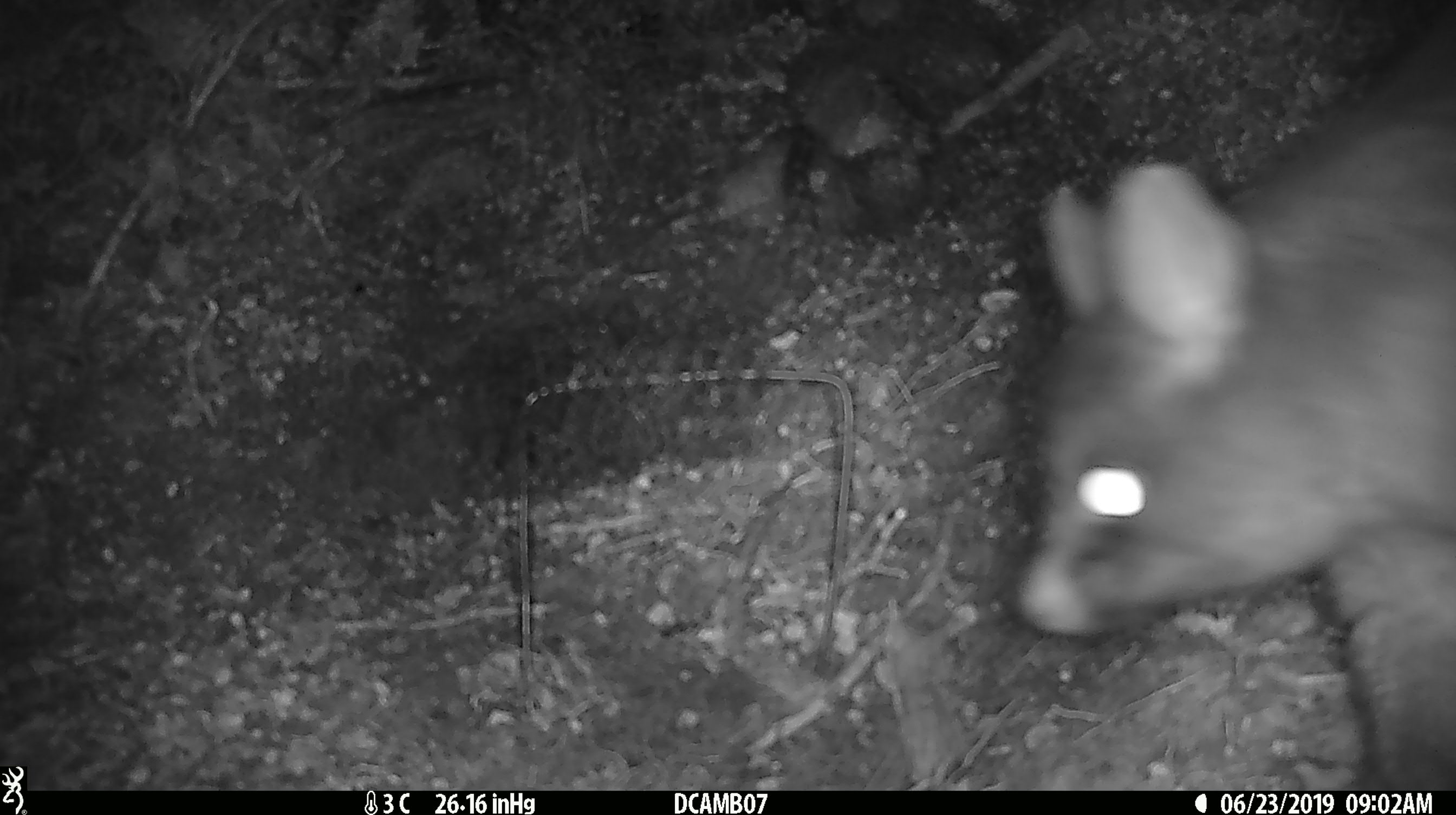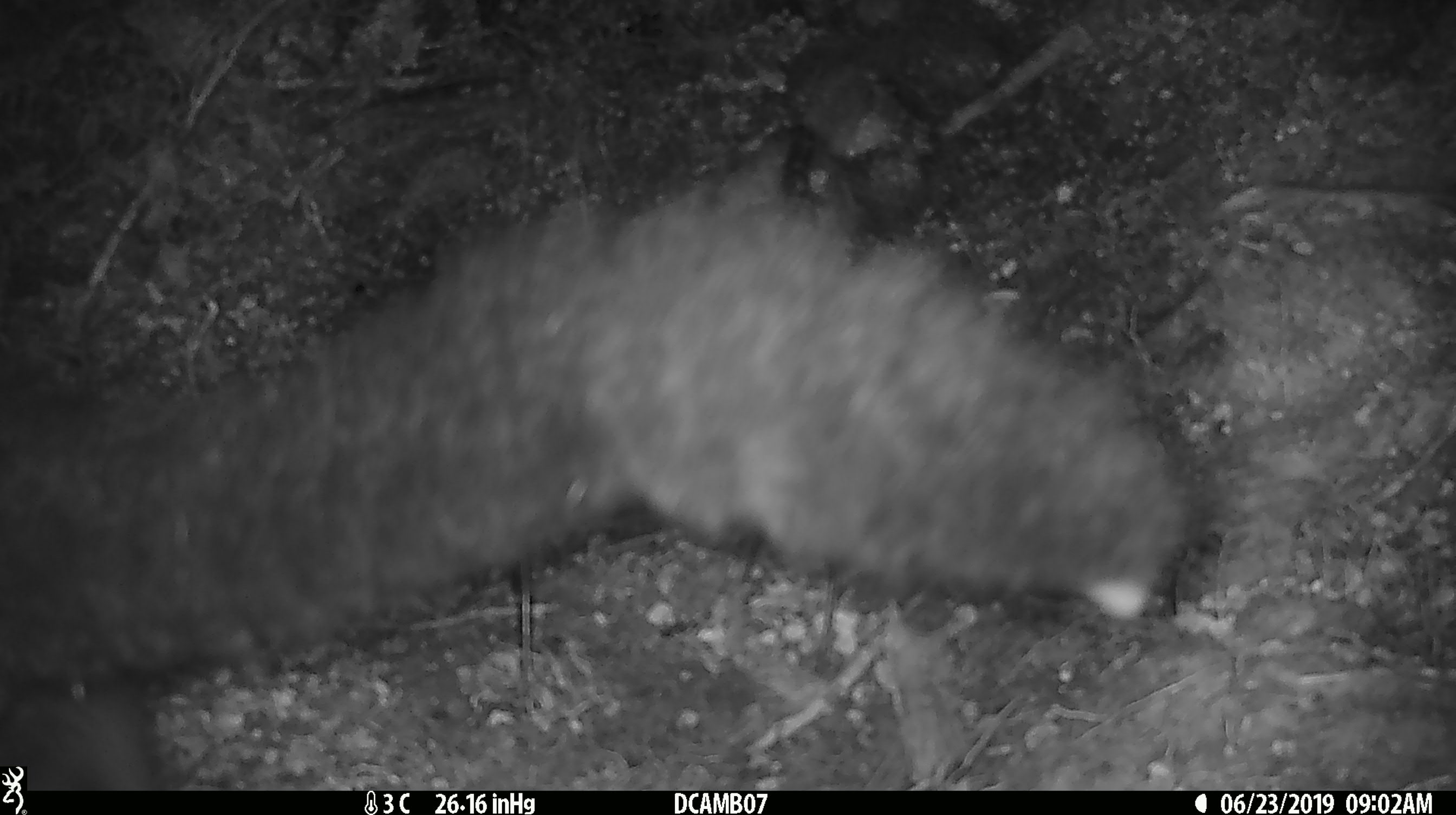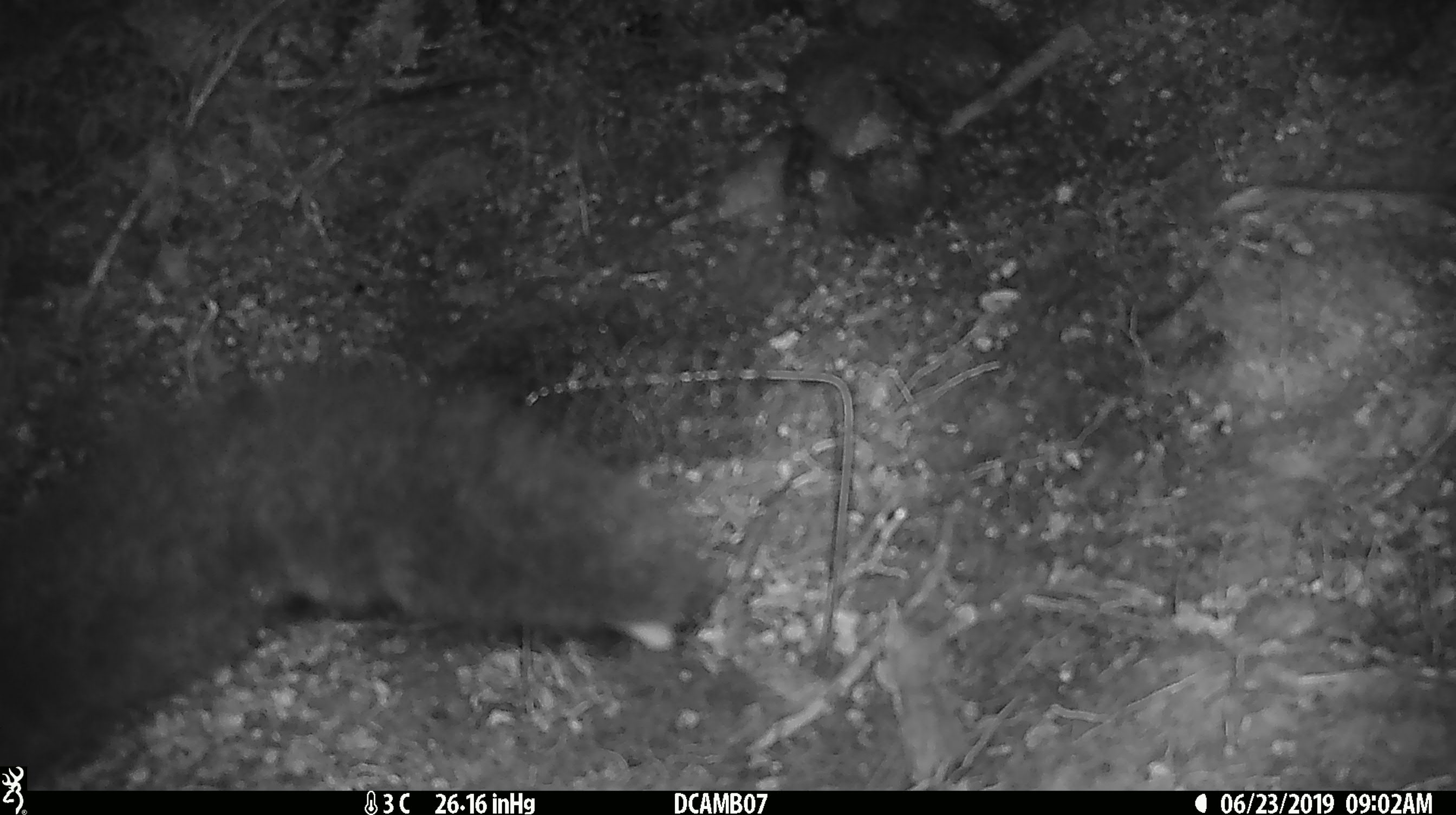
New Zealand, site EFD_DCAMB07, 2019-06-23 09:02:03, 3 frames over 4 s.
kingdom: Animalia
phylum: Chordata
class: Mammalia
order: Diprotodontia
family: Phalangeridae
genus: Trichosurus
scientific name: Trichosurus vulpecula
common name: common brushtail possum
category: possum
Possum (common brushtail possum) (Trichosurus vulpecula).